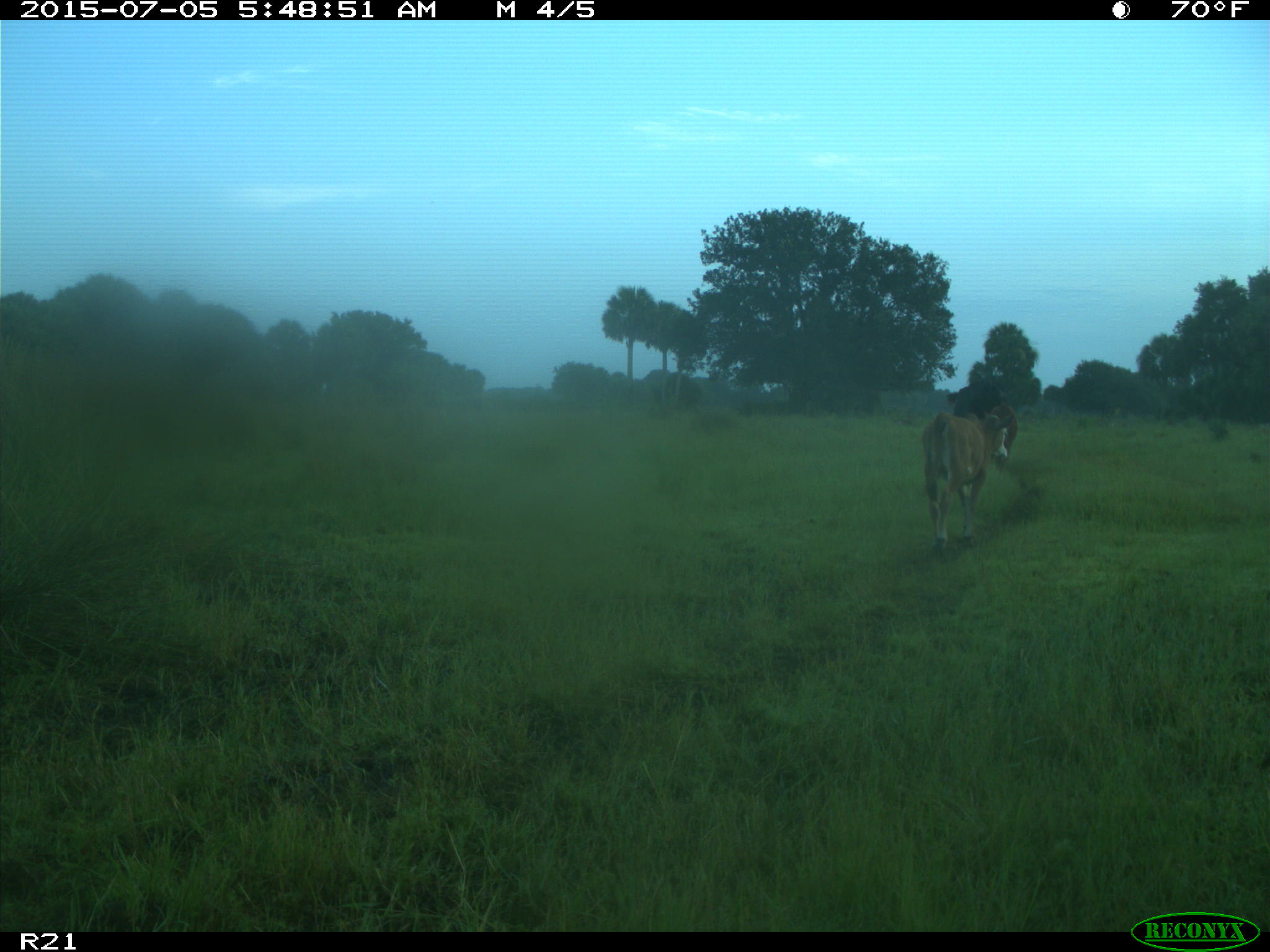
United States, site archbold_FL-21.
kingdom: Animalia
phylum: Chordata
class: Mammalia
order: Artiodactyla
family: Bovidae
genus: Bos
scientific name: Bos taurus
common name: domestic cow